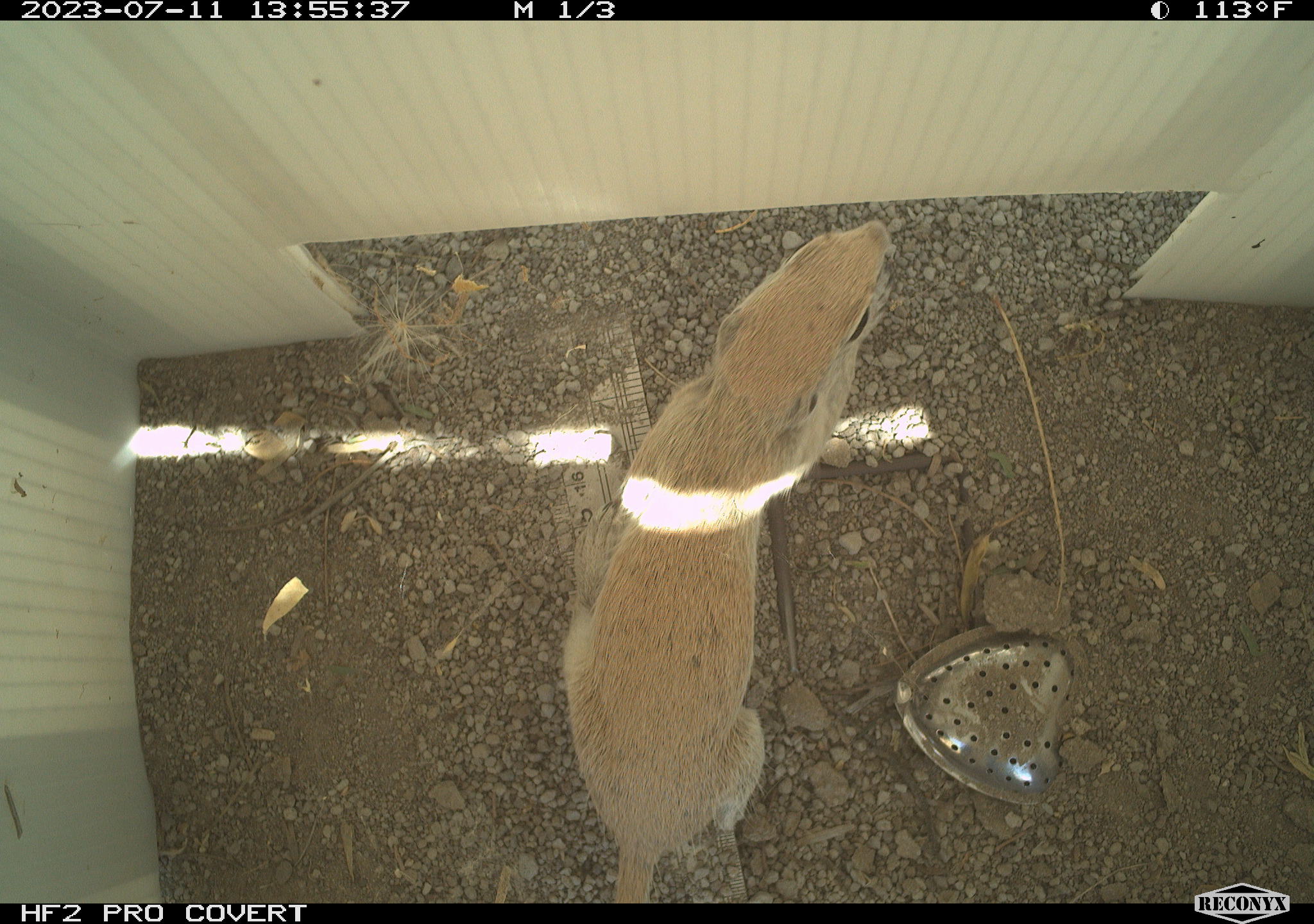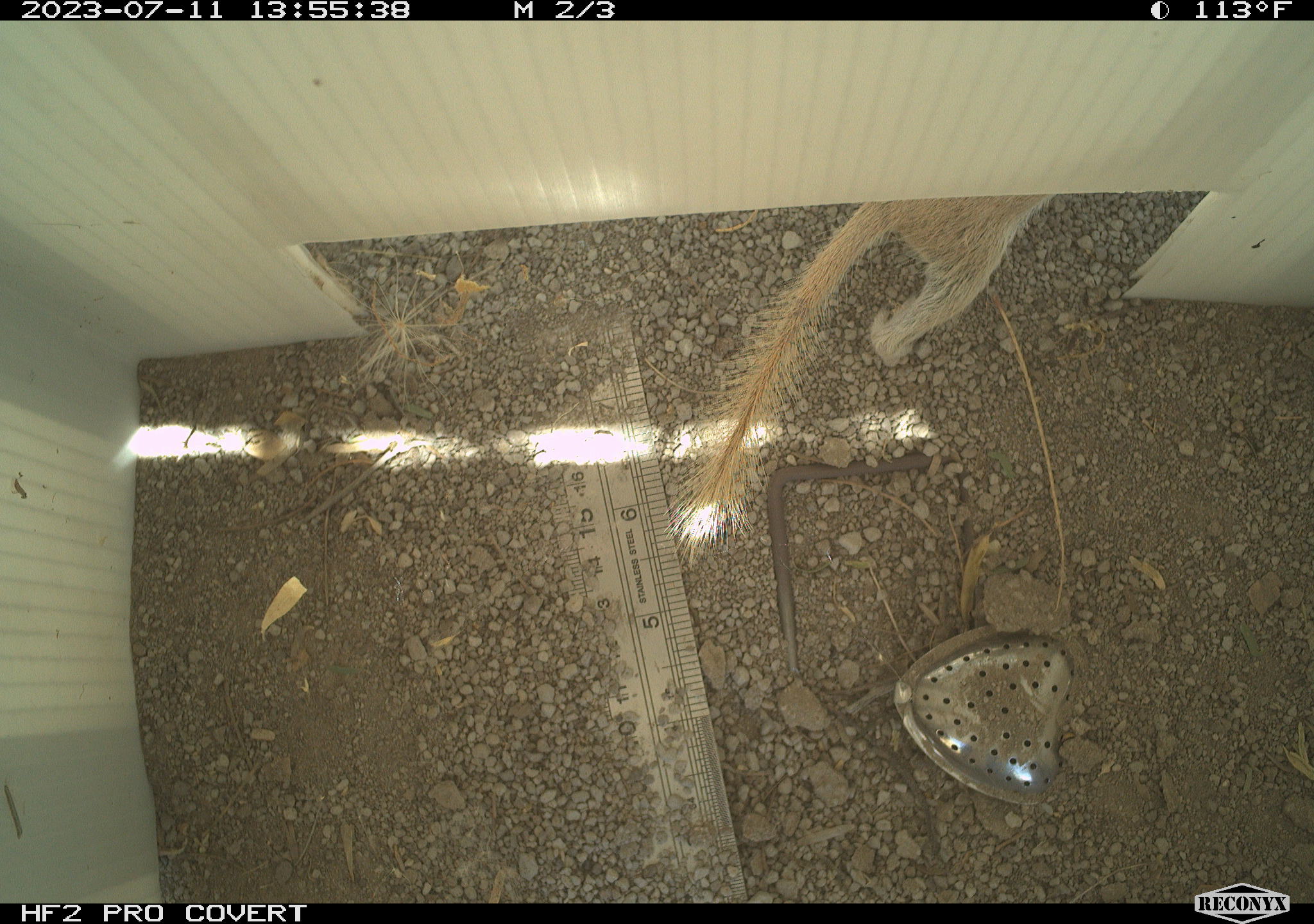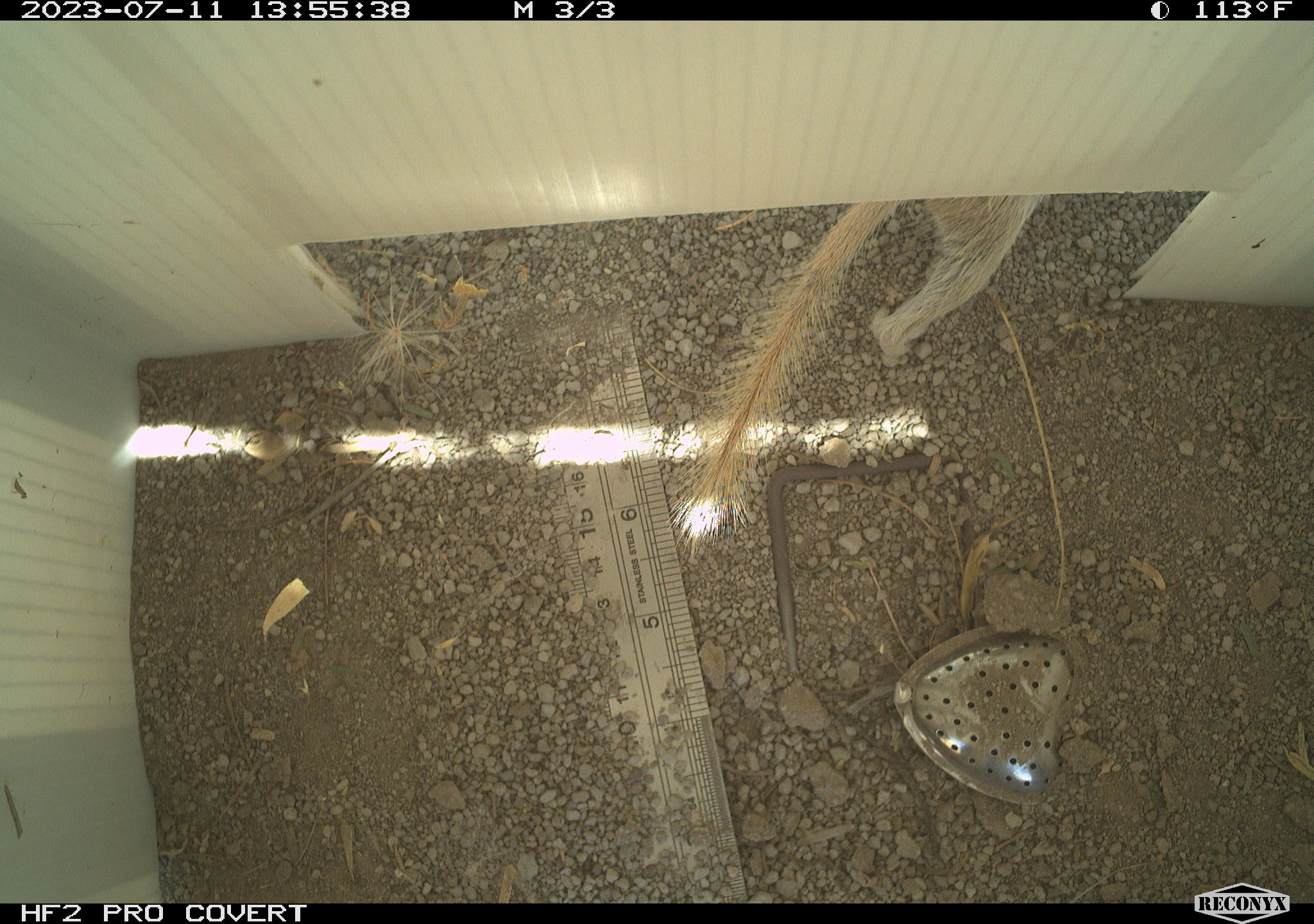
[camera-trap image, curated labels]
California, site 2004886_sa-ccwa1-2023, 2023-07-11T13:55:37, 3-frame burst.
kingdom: Animalia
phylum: Chordata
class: Mammalia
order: Rodentia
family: Sciuridae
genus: Xerospermophilus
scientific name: Xerospermophilus tereticaudus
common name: round-tailed ground squirrel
Round-tailed ground squirrel (Xerospermophilus tereticaudus).